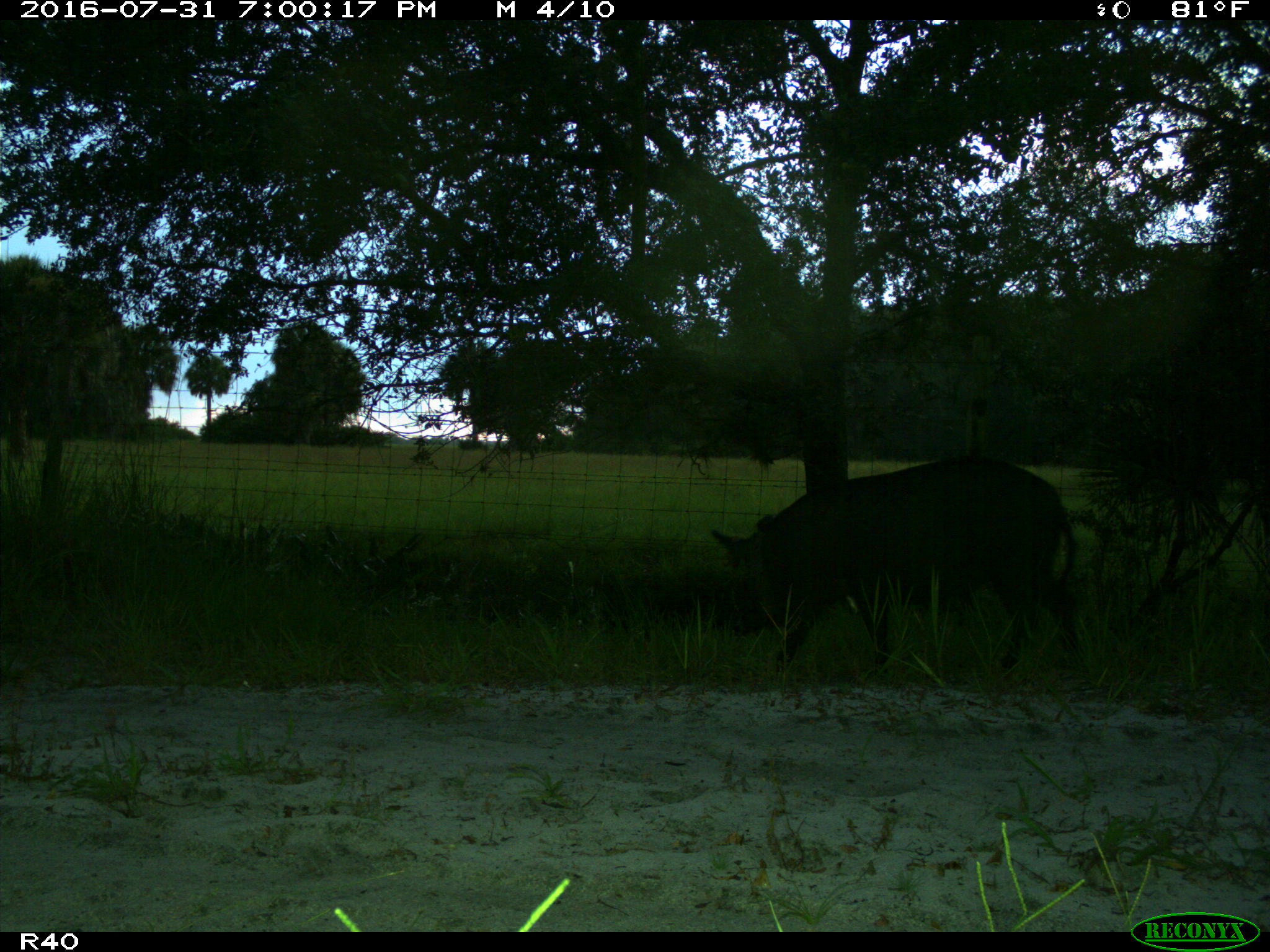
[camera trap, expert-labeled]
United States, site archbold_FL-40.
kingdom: Animalia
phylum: Chordata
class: Mammalia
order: Artiodactyla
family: Suidae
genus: Sus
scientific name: Sus scrofa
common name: wild boar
Sus scrofa (wild boar).